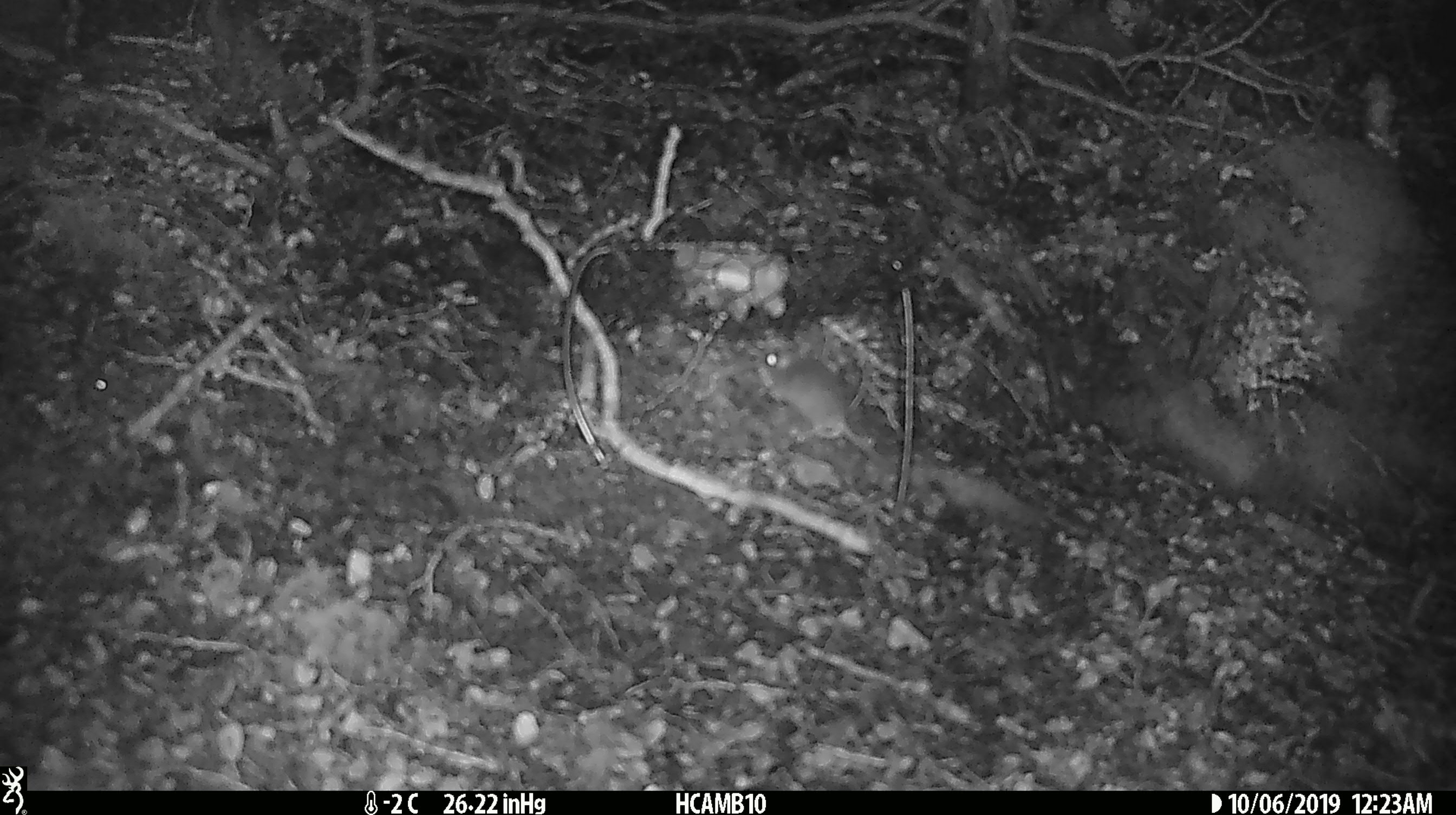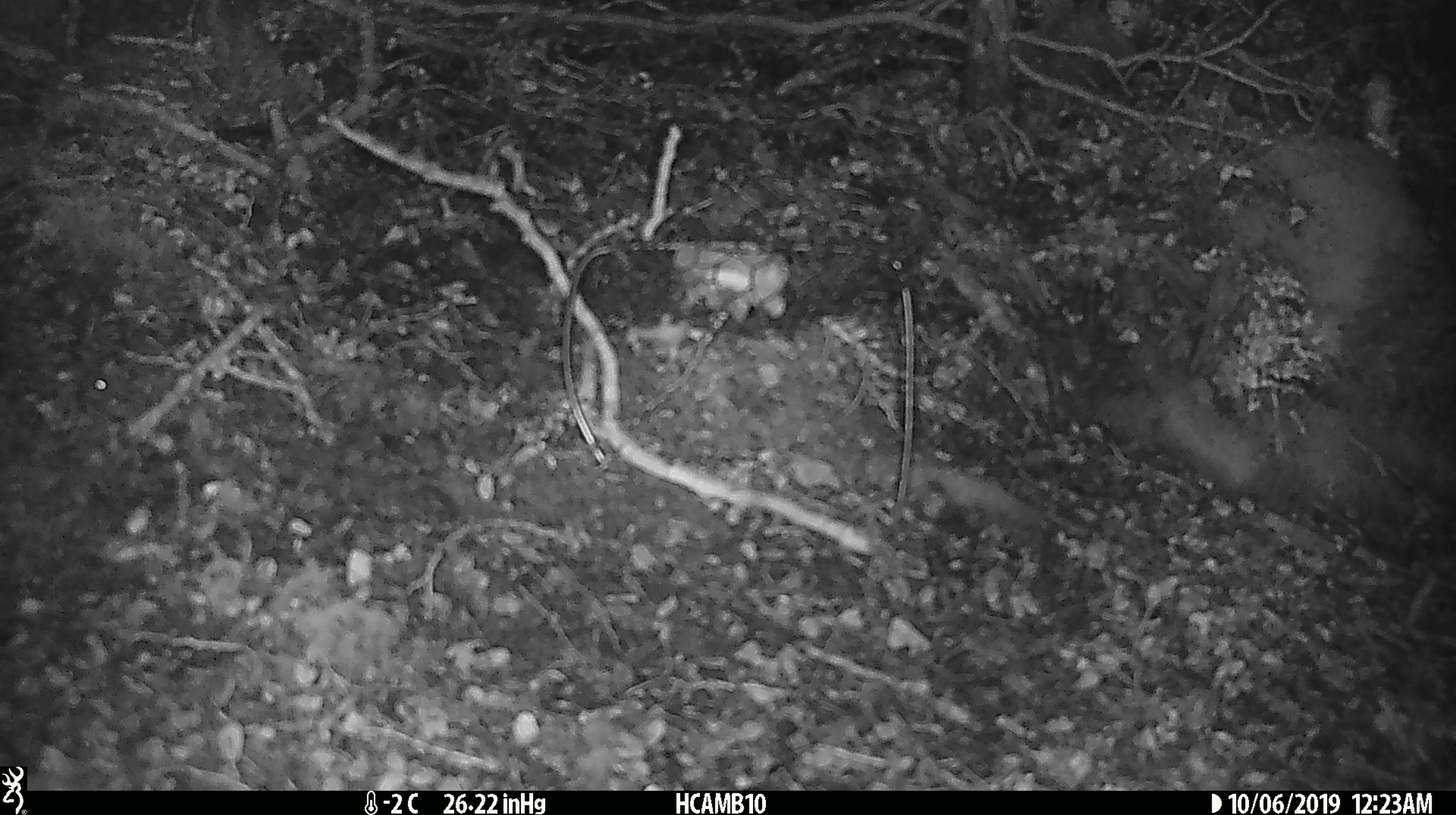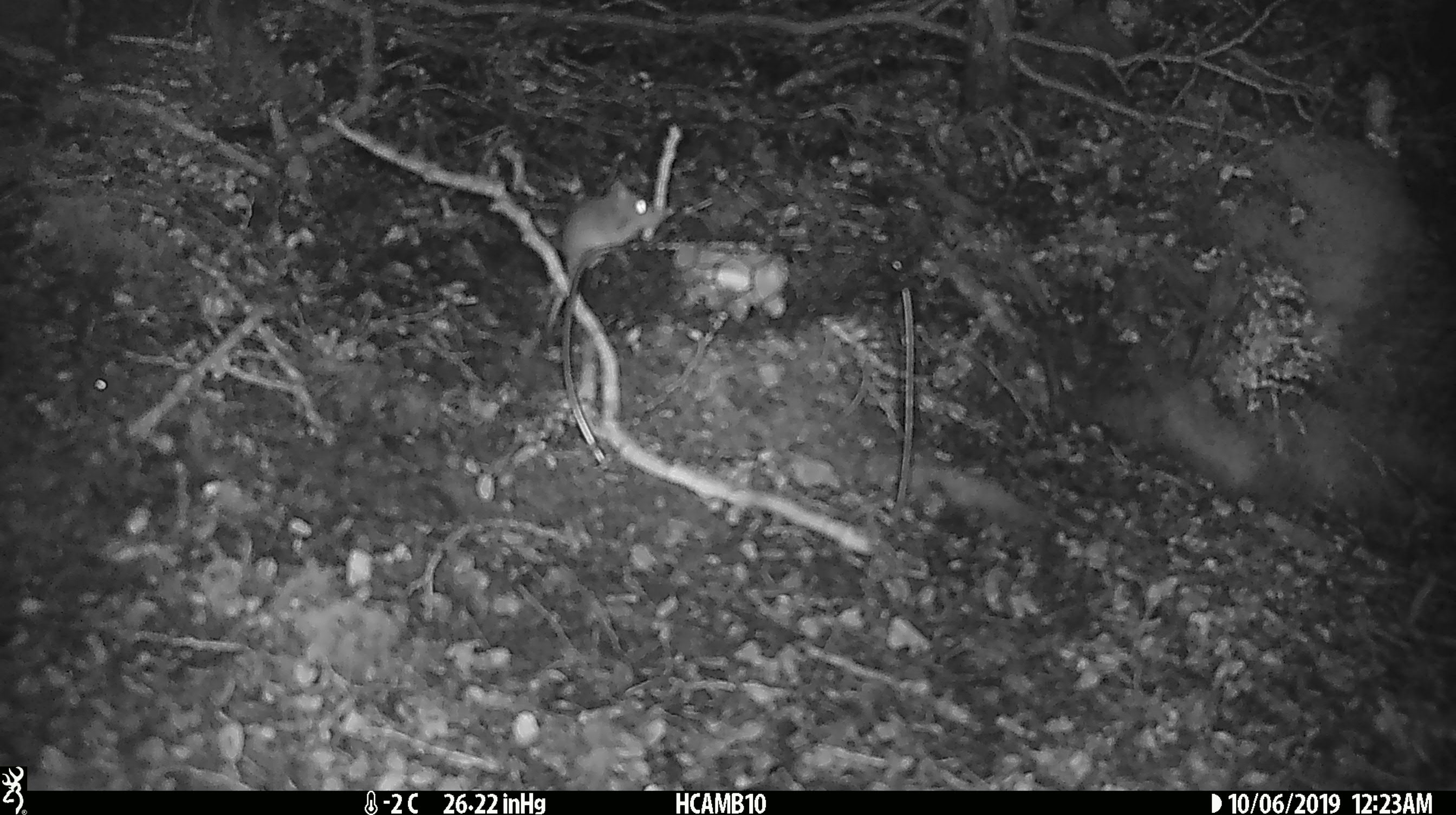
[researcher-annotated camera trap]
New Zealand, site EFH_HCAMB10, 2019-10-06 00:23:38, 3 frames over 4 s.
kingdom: Animalia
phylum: Chordata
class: Mammalia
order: Rodentia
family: Muridae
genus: Mus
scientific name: Mus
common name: mouse